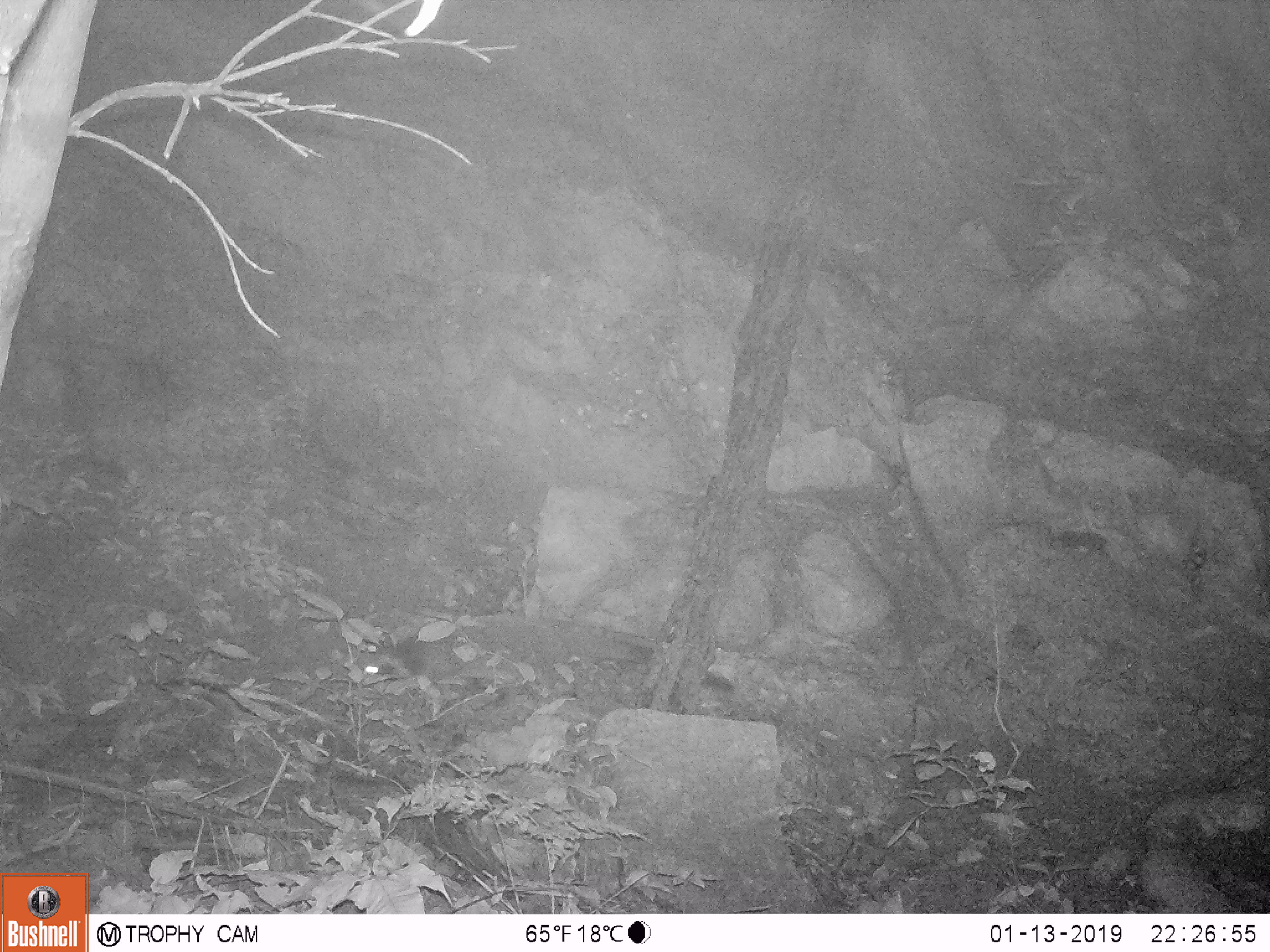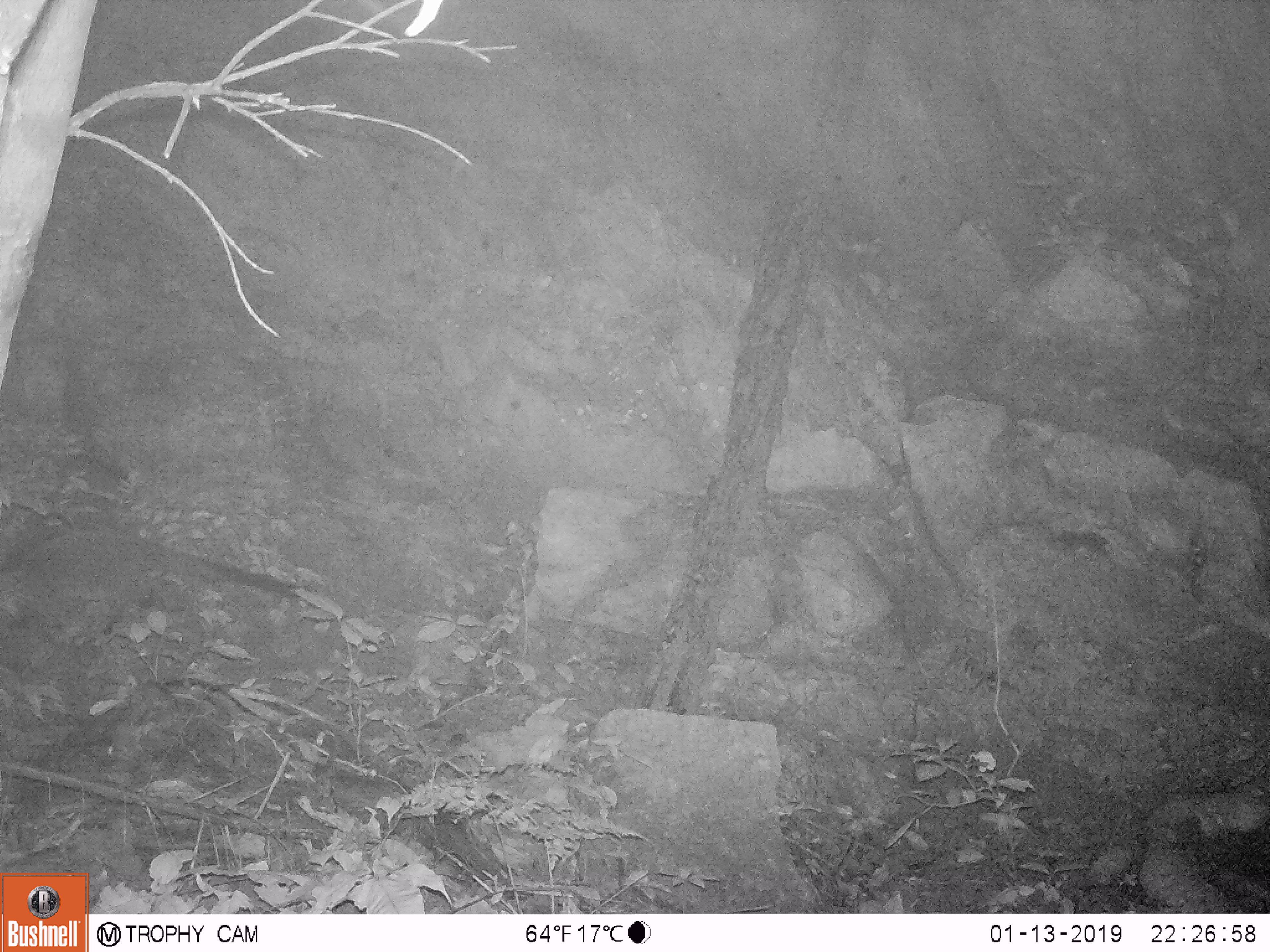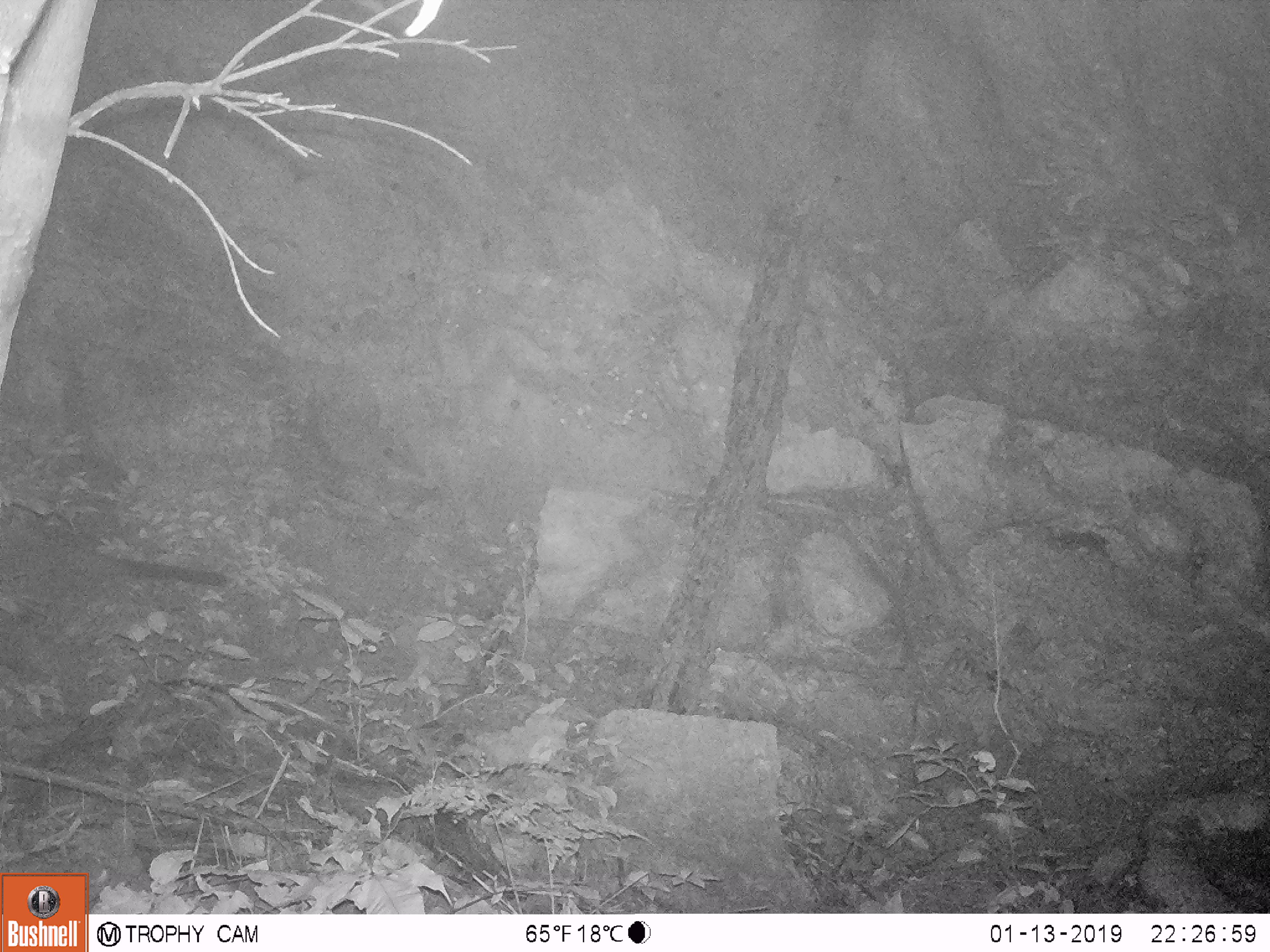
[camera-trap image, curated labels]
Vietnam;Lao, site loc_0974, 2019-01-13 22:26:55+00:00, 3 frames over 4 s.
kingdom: Animalia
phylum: Chordata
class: Mammalia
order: Carnivora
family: Viverridae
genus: Paguma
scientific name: Paguma larvata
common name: masked palm civet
Masked palm civet (Paguma larvata). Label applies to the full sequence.